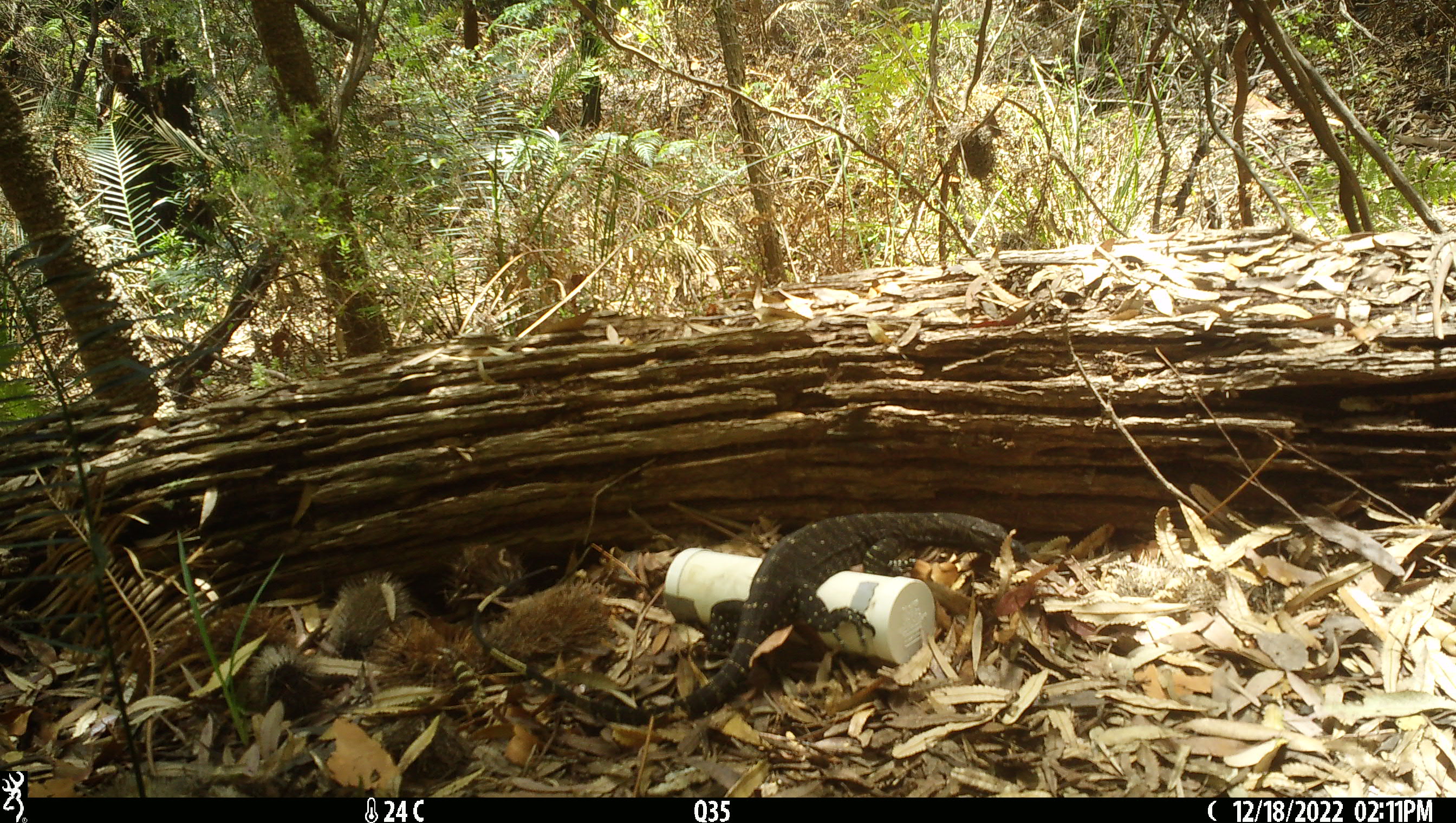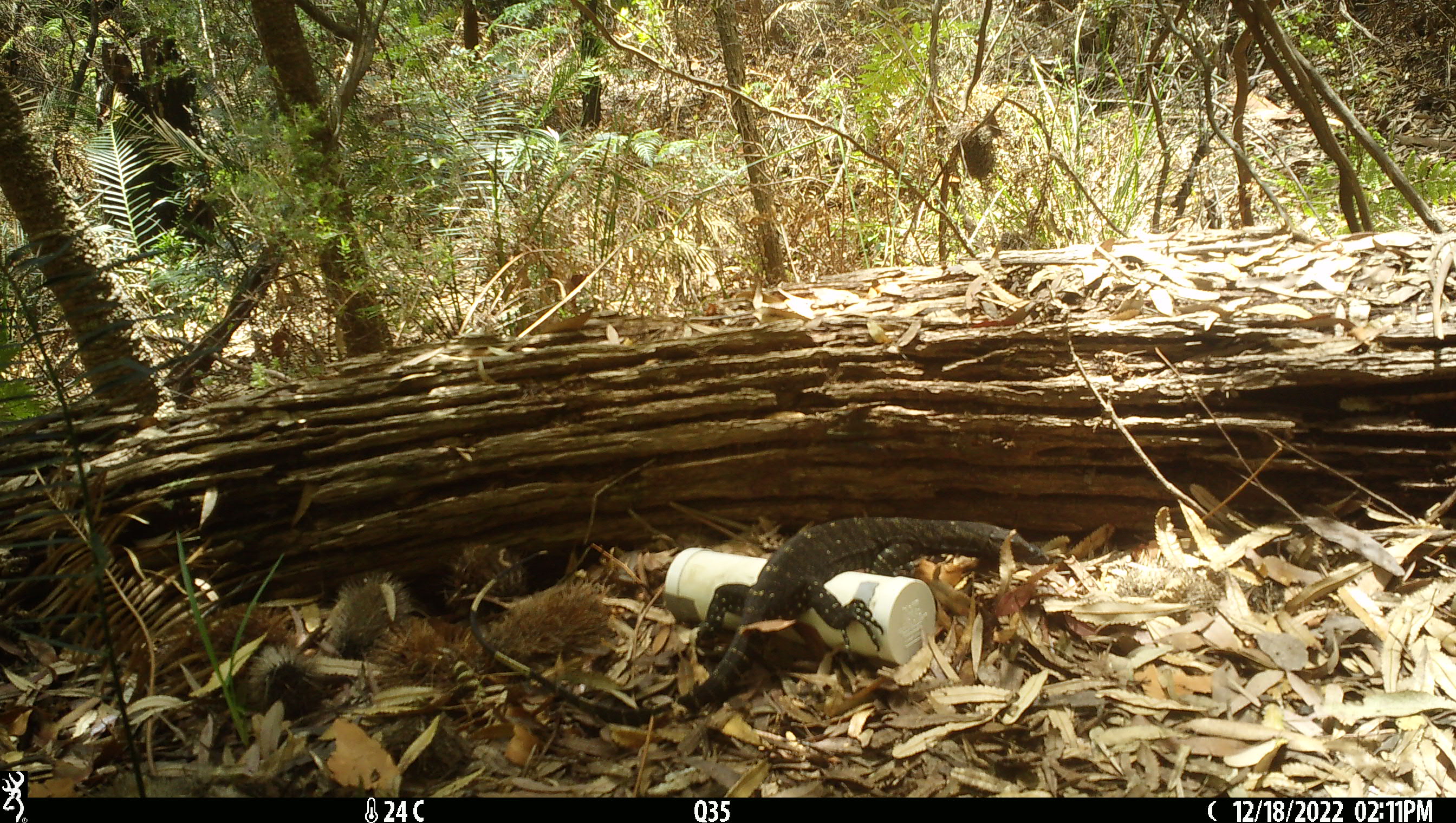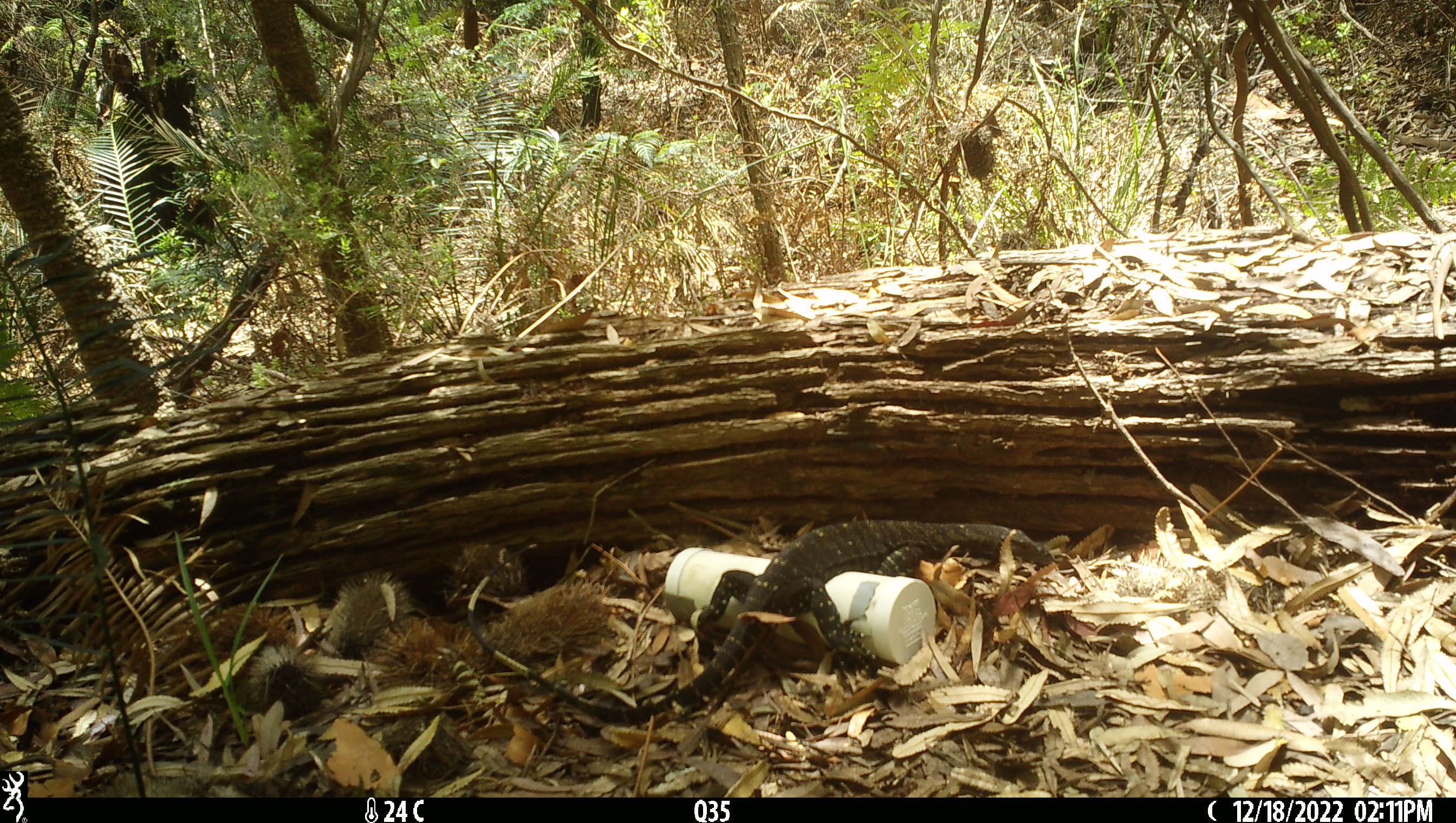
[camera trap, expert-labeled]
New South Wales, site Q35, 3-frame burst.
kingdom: Animalia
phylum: Chordata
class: Reptilia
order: Squamata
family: Varanidae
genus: Varanus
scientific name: Varanus varius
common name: lace monitor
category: goanna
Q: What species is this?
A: Goanna (lace monitor) (Varanus varius).